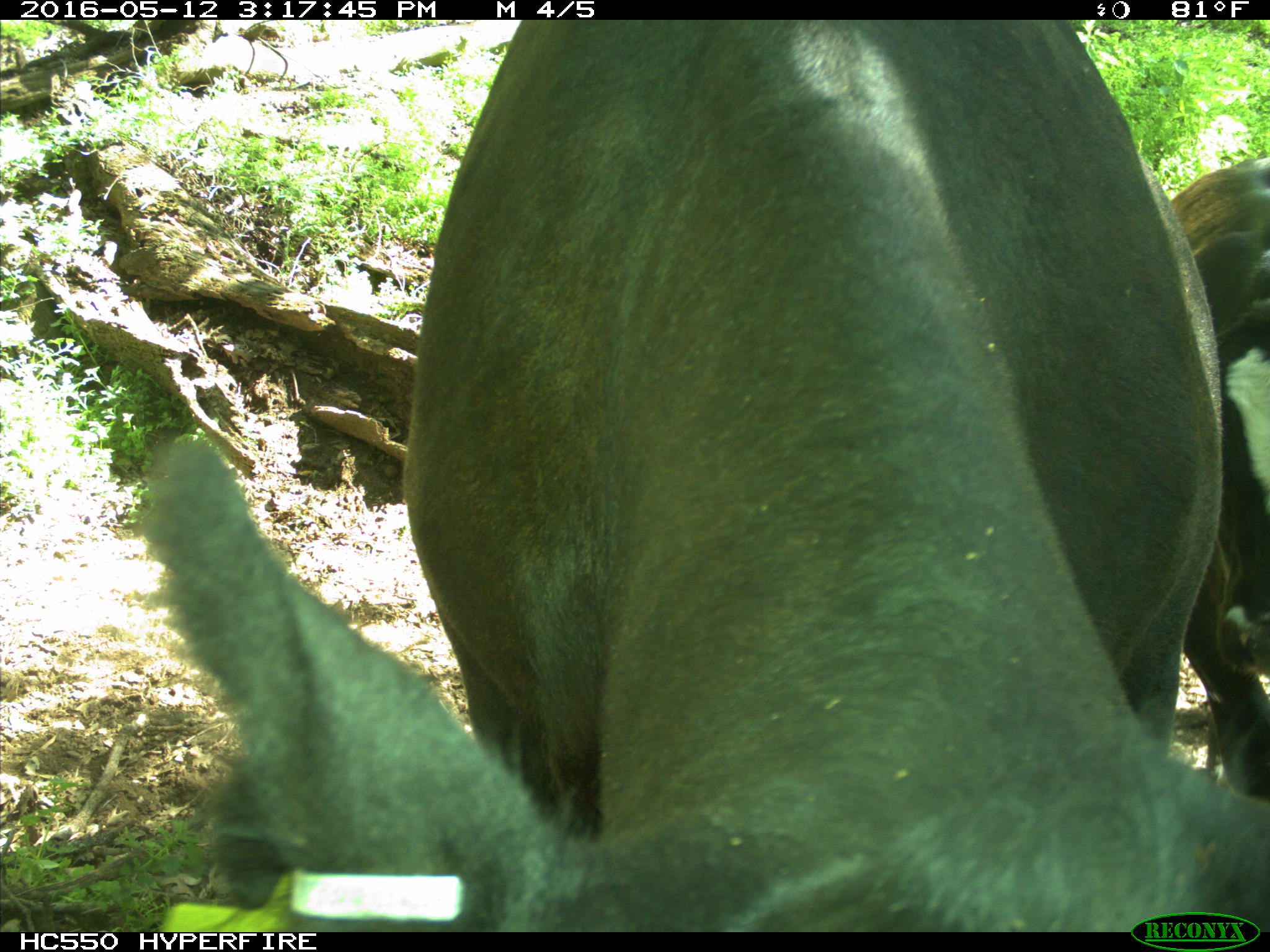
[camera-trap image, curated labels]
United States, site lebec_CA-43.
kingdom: Animalia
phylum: Chordata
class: Mammalia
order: Artiodactyla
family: Bovidae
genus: Bos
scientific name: Bos taurus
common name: domestic cow